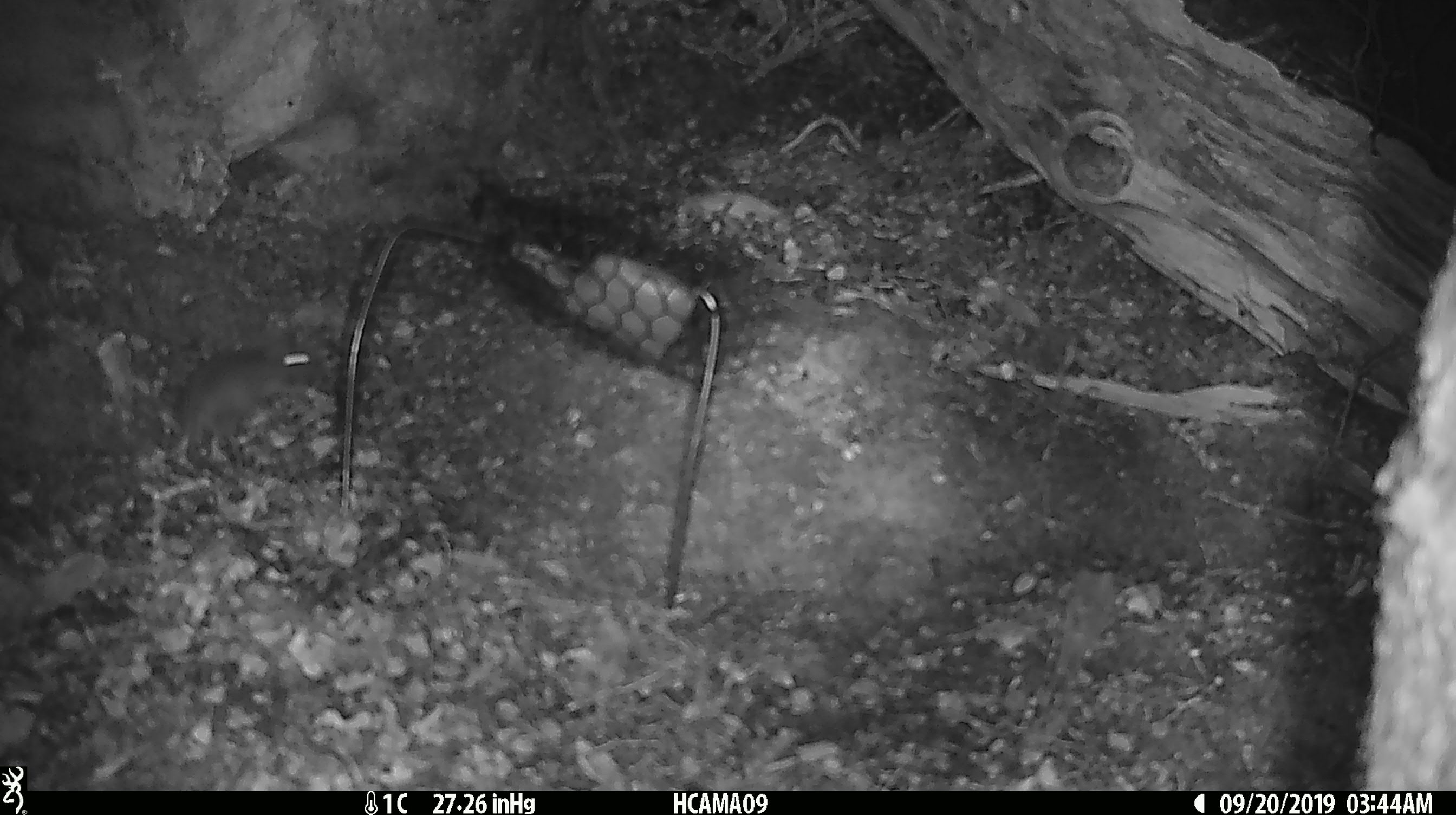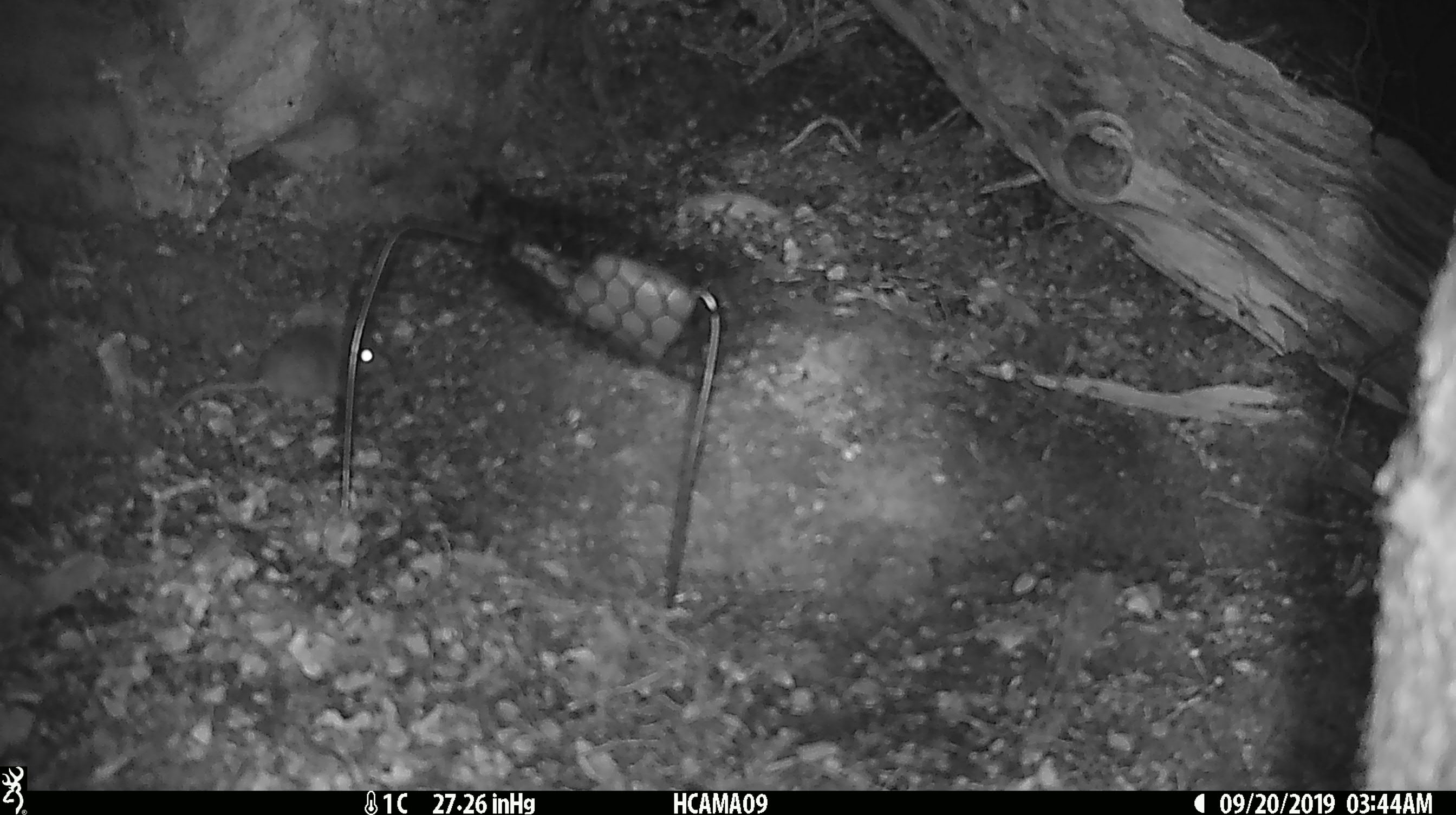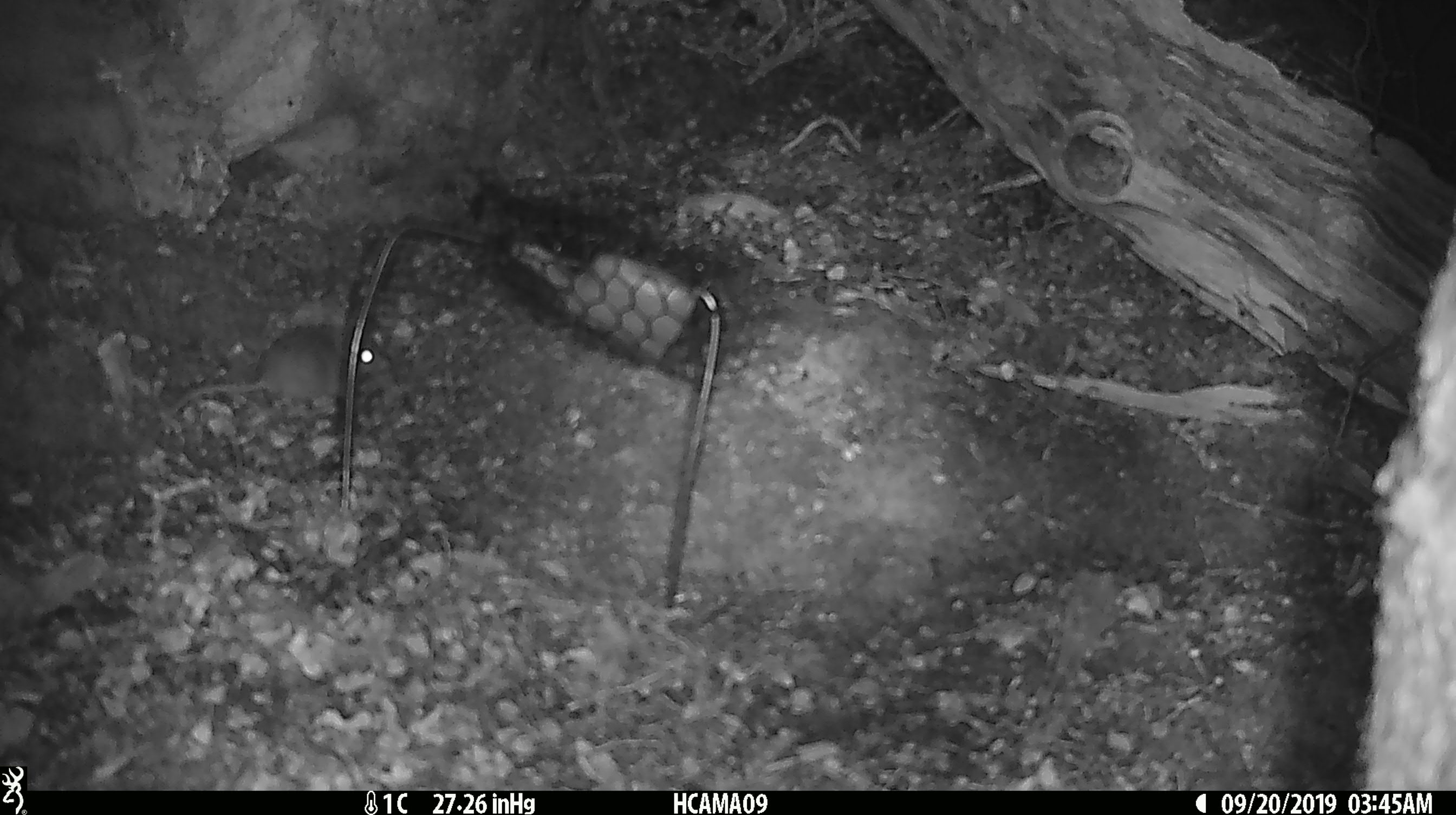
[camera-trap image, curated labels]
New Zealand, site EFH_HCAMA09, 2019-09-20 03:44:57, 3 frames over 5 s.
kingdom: Animalia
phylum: Chordata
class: Mammalia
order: Rodentia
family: Muridae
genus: Mus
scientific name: Mus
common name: mouse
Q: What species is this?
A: Mouse (Mus).